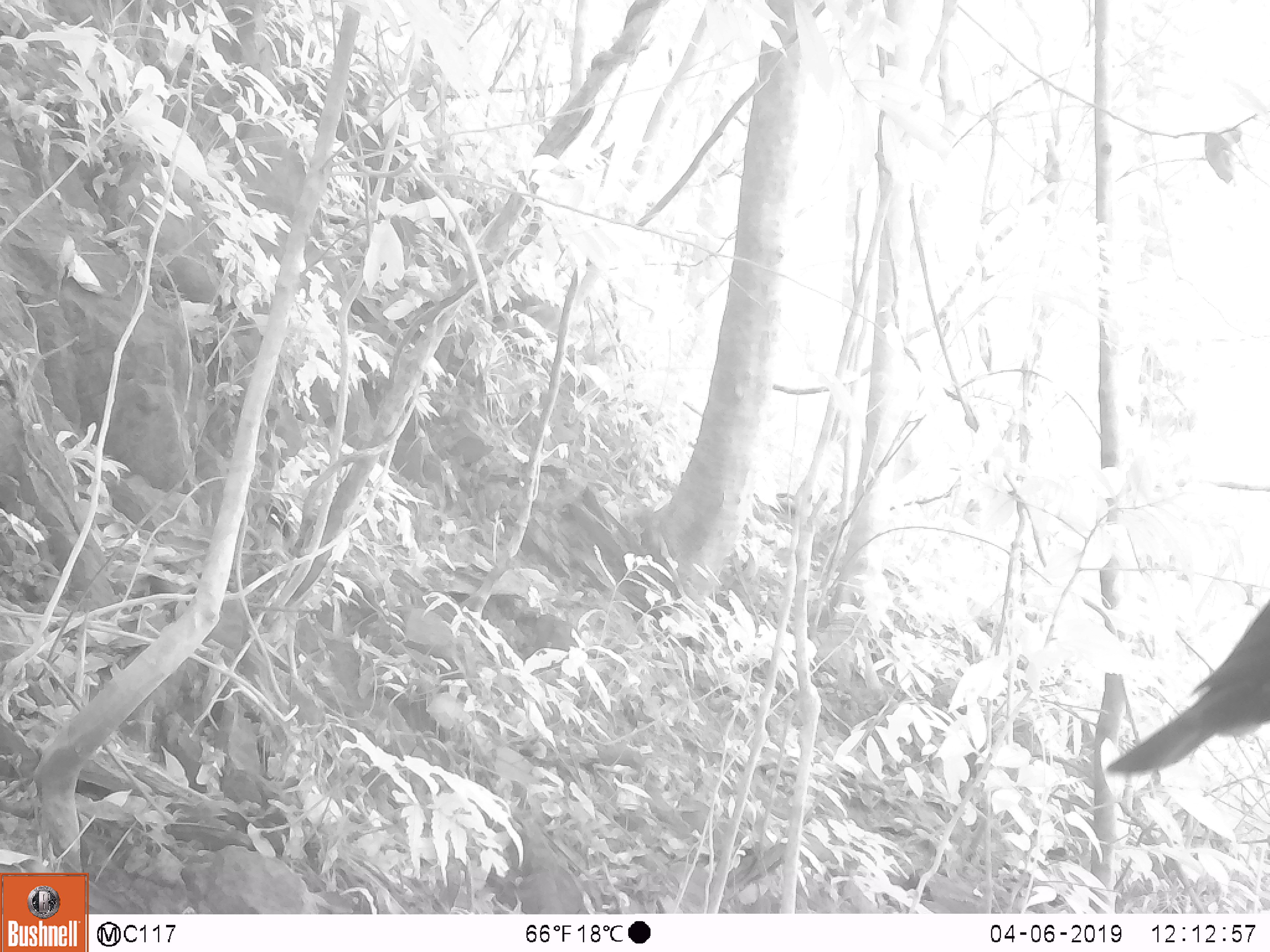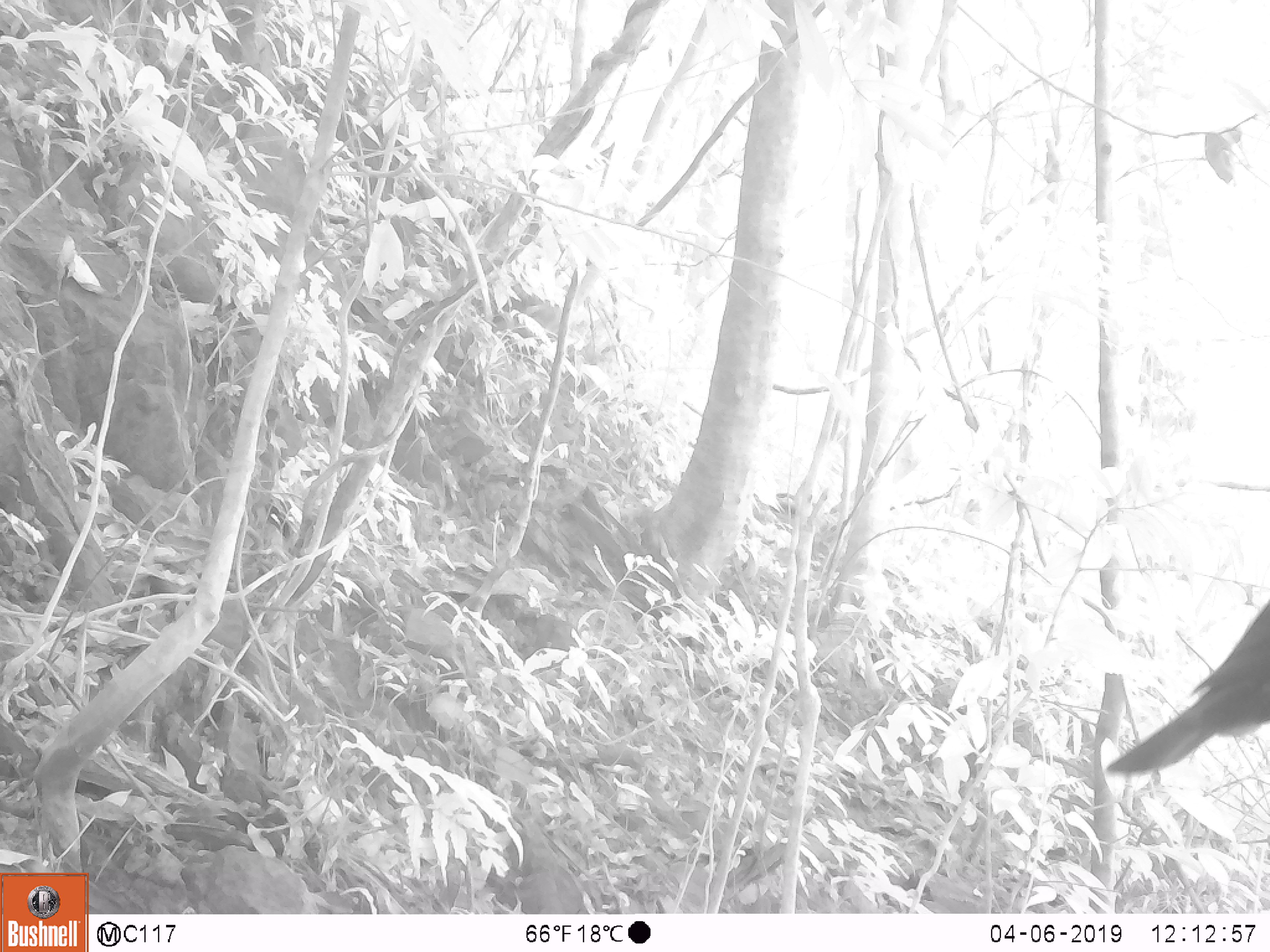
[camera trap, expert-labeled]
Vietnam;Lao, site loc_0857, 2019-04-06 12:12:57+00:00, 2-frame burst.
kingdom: Animalia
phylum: Chordata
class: Aves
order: Passeriformes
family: Muscicapidae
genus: Myophonus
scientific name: Myophonus caeruleus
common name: blue whistling thrush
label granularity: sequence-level